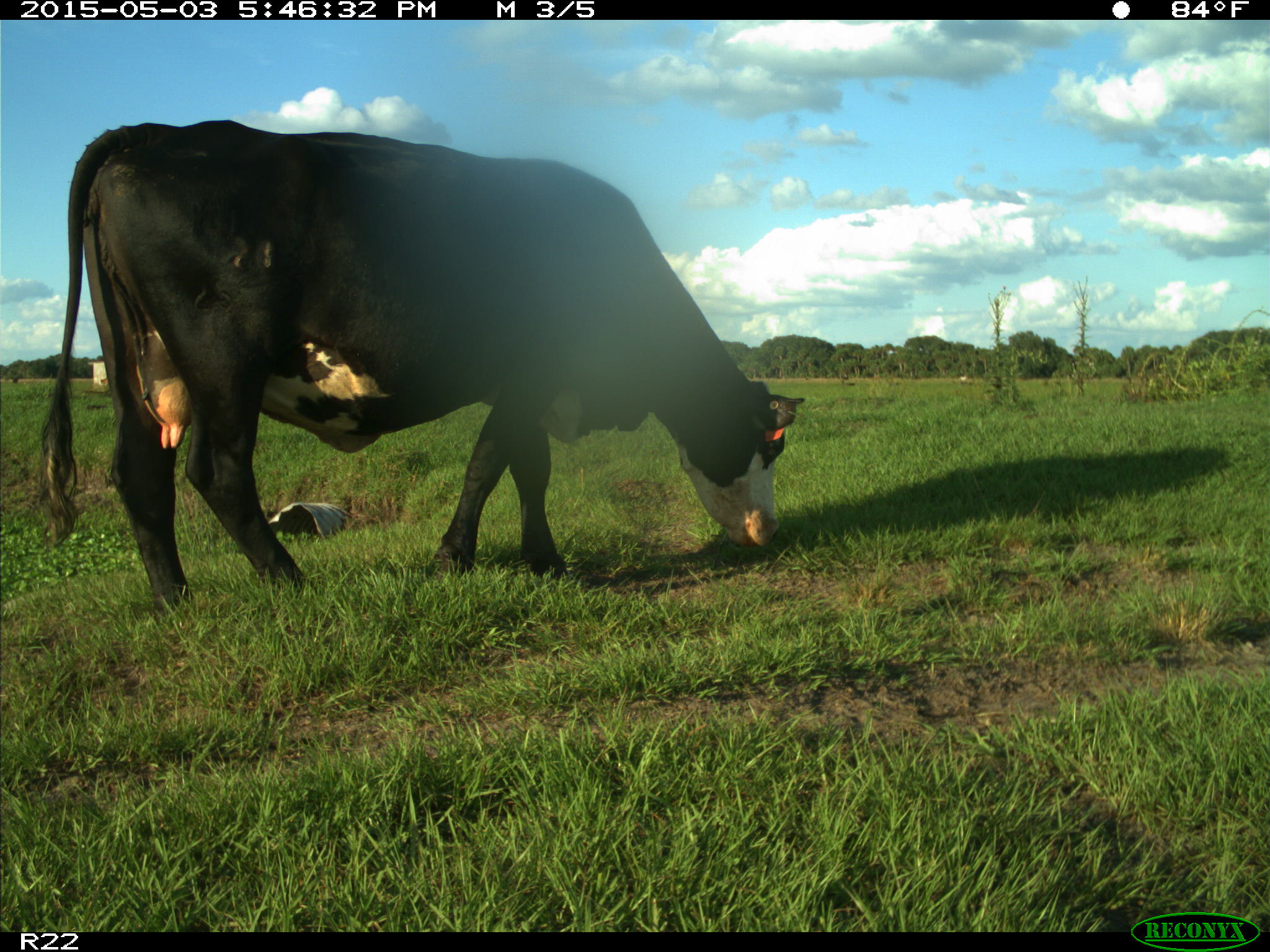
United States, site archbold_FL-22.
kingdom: Animalia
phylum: Chordata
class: Mammalia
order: Artiodactyla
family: Bovidae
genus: Bos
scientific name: Bos taurus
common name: domestic cow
Bos taurus (domestic cow).